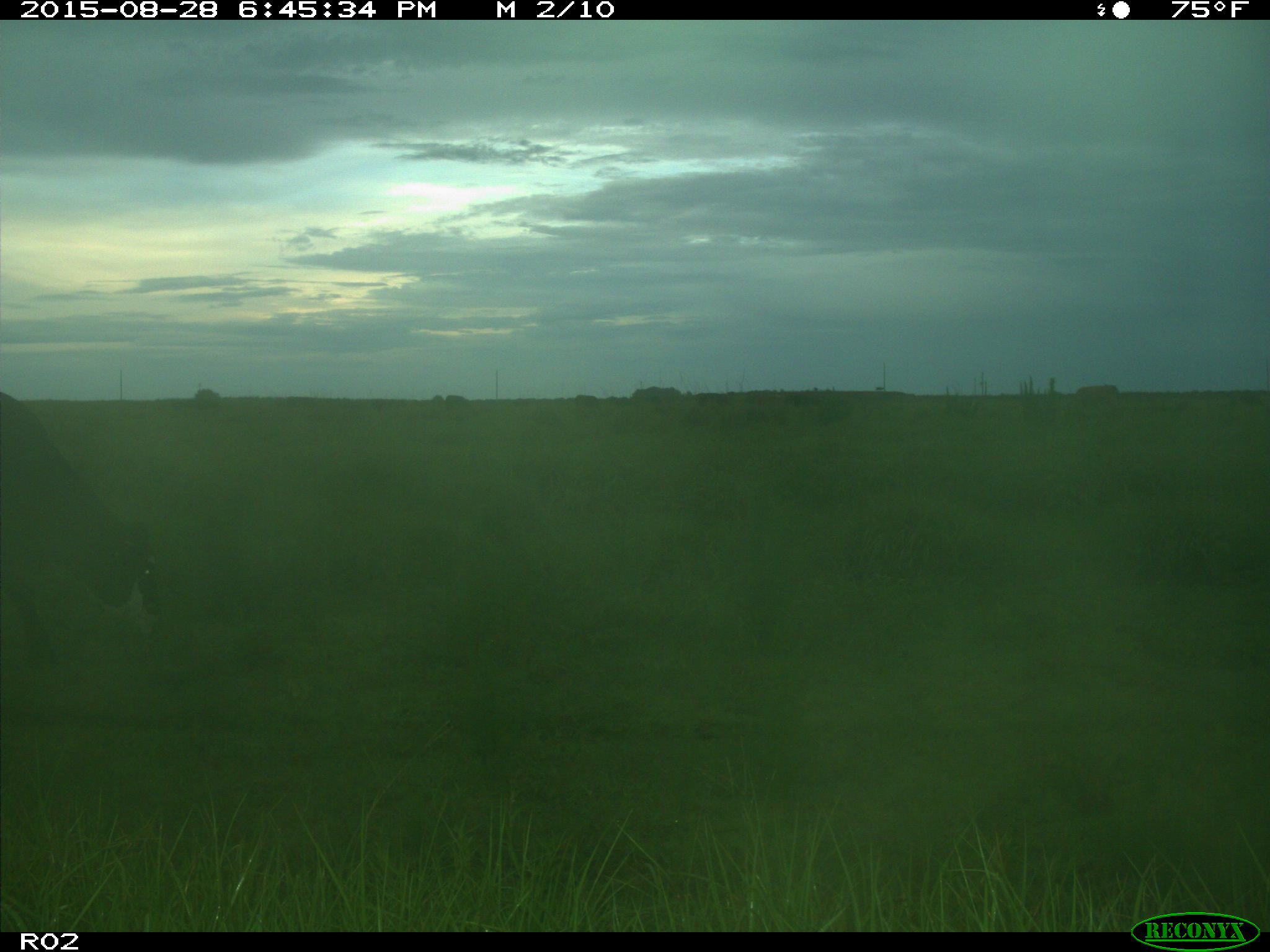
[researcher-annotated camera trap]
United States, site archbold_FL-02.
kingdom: Animalia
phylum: Chordata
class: Mammalia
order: Artiodactyla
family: Bovidae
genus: Bos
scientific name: Bos taurus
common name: domestic cow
Bos taurus (domestic cow).